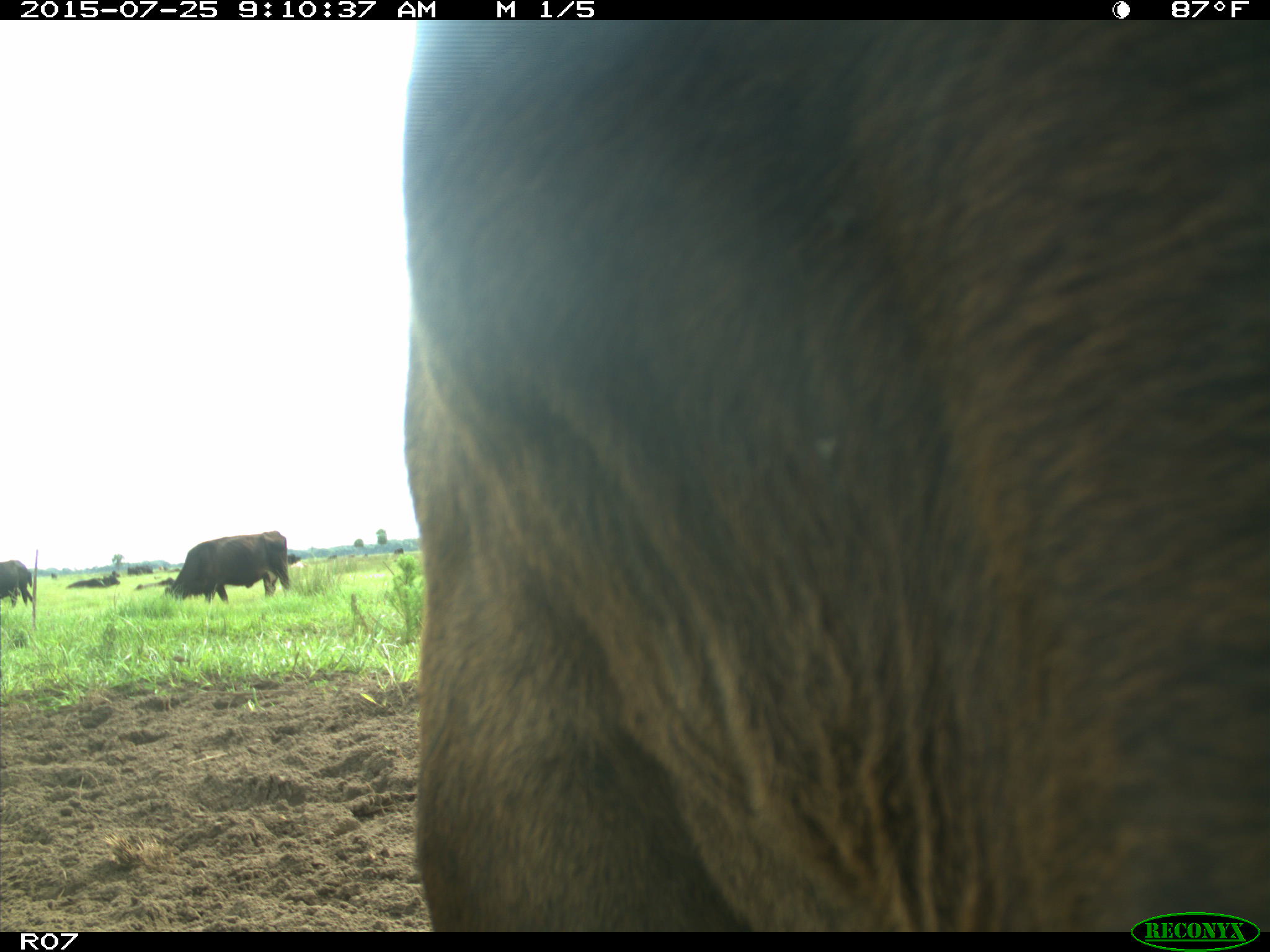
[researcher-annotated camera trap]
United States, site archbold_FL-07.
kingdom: Animalia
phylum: Chordata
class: Mammalia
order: Artiodactyla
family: Bovidae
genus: Bos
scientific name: Bos taurus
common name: domestic cow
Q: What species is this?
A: Bos taurus (domestic cow).